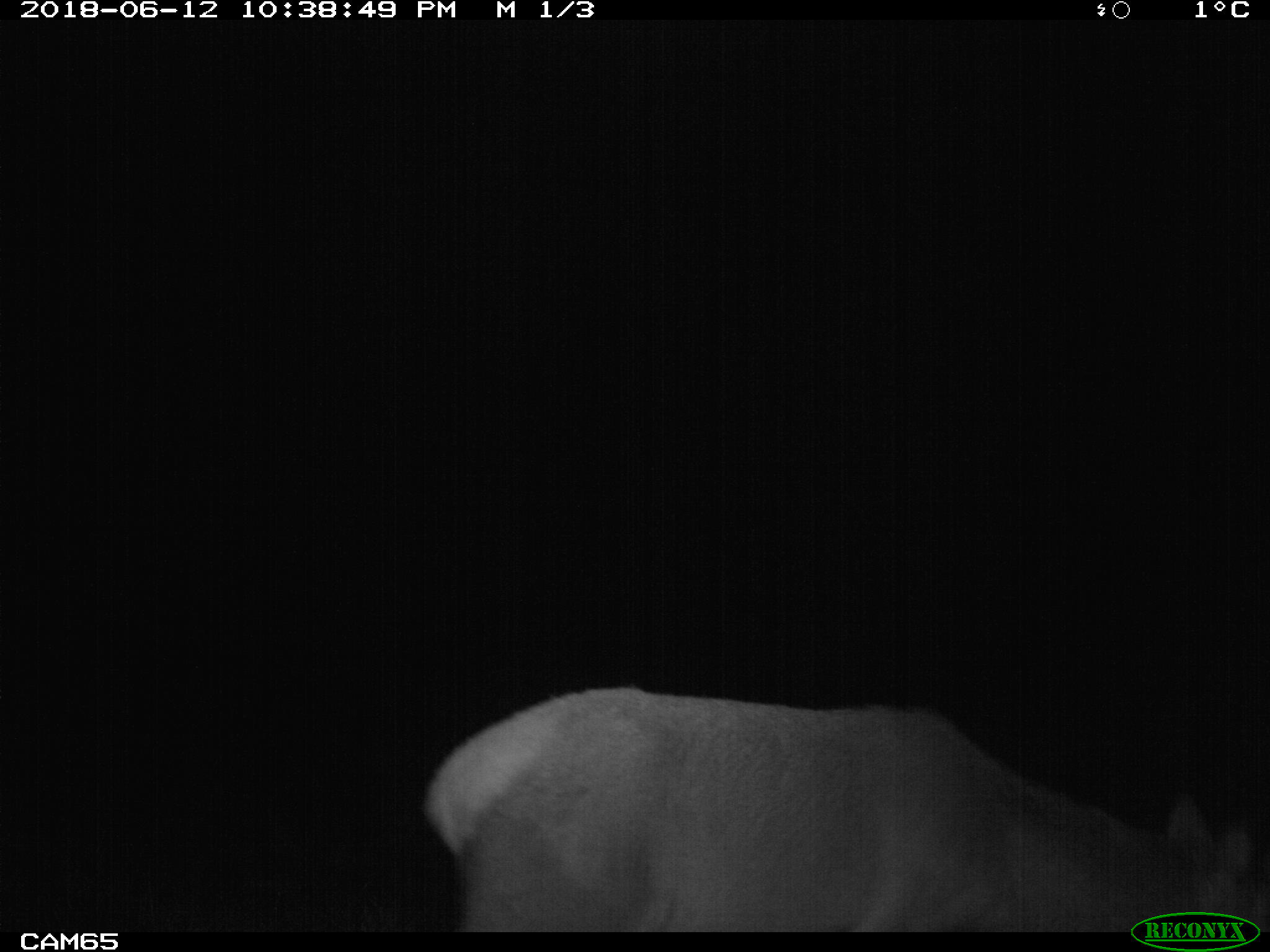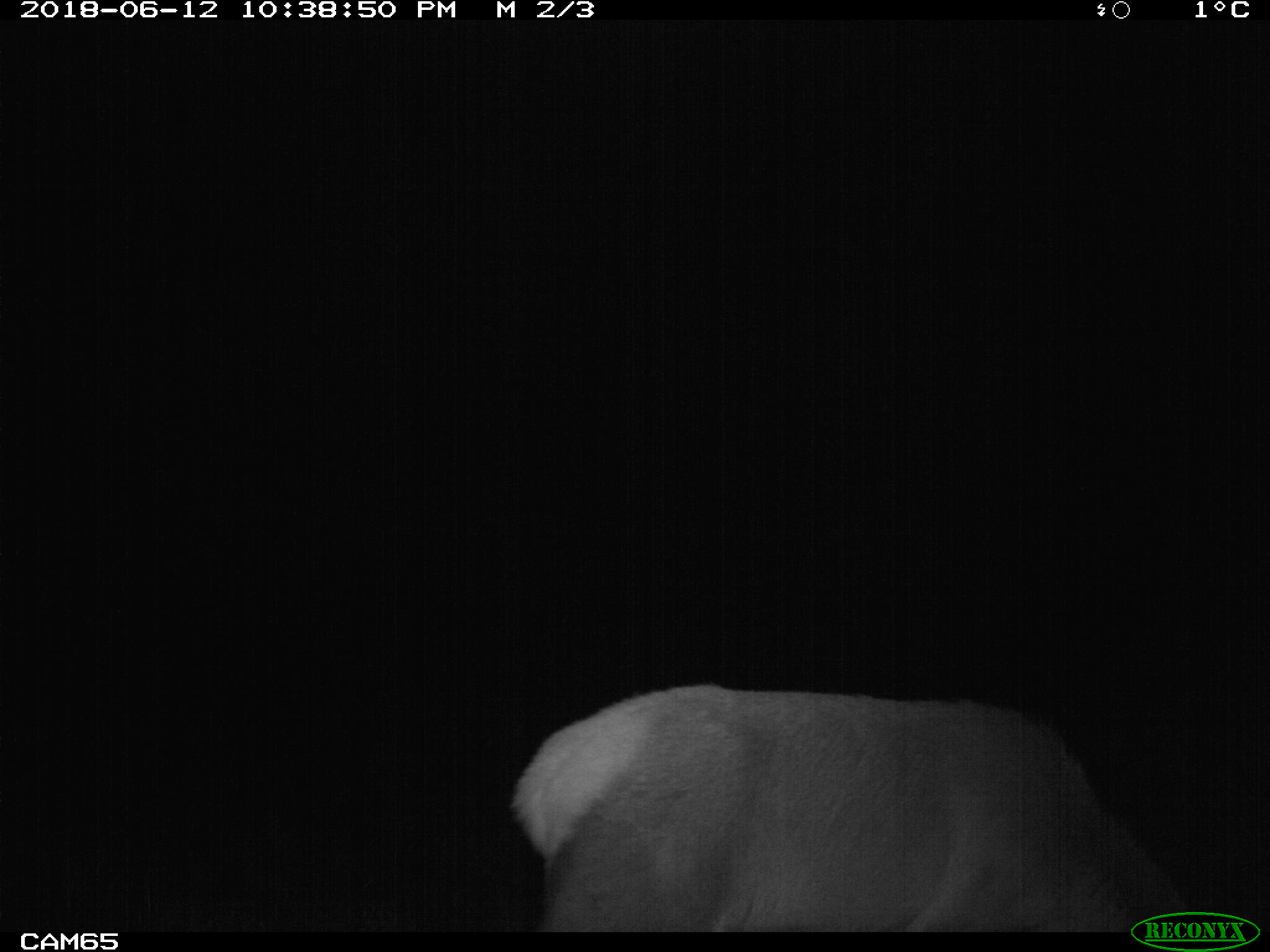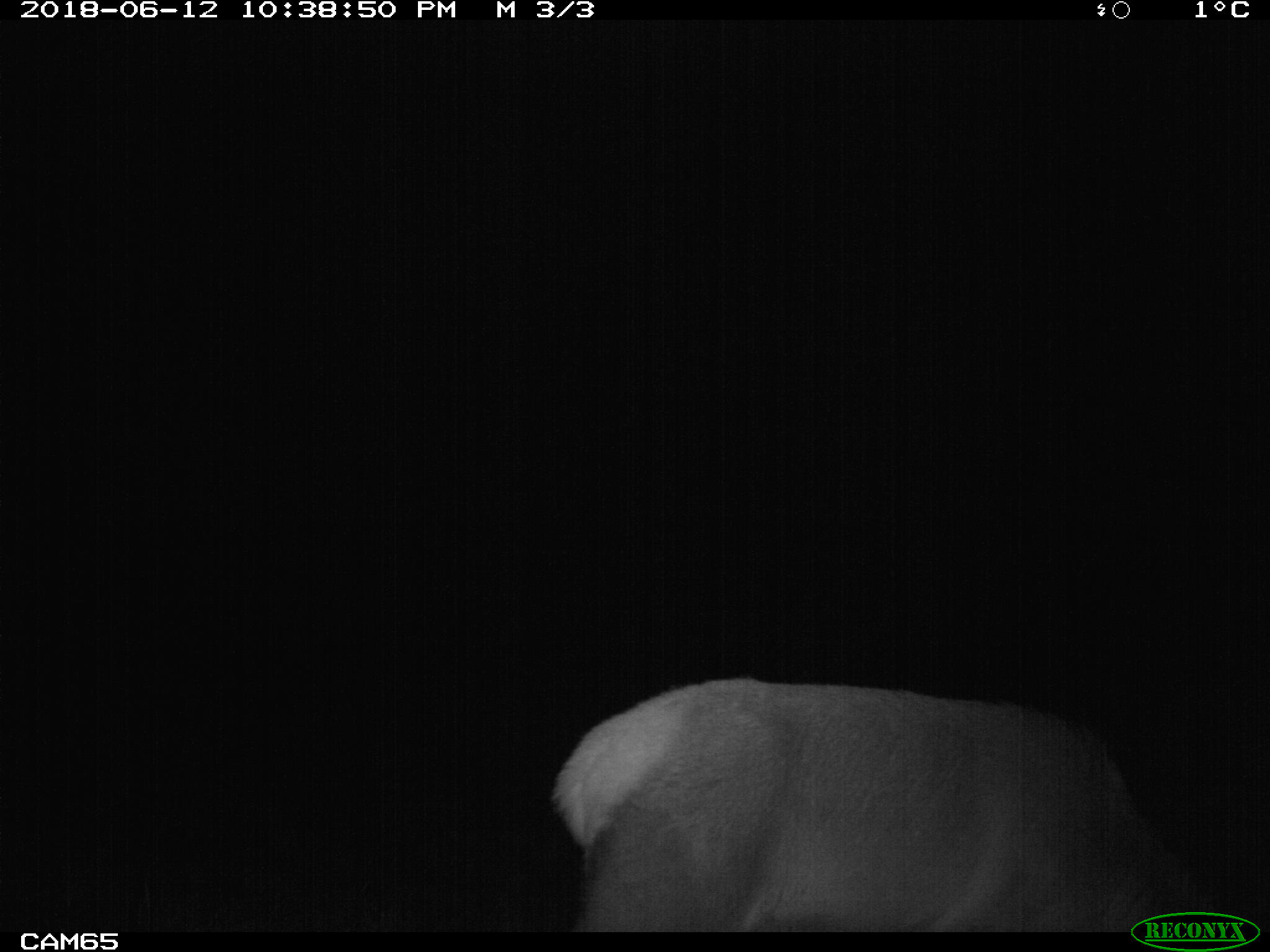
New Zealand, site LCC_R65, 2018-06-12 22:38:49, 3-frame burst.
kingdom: Animalia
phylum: Chordata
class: Mammalia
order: Artiodactyla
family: Cervidae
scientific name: Cervidae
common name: deer